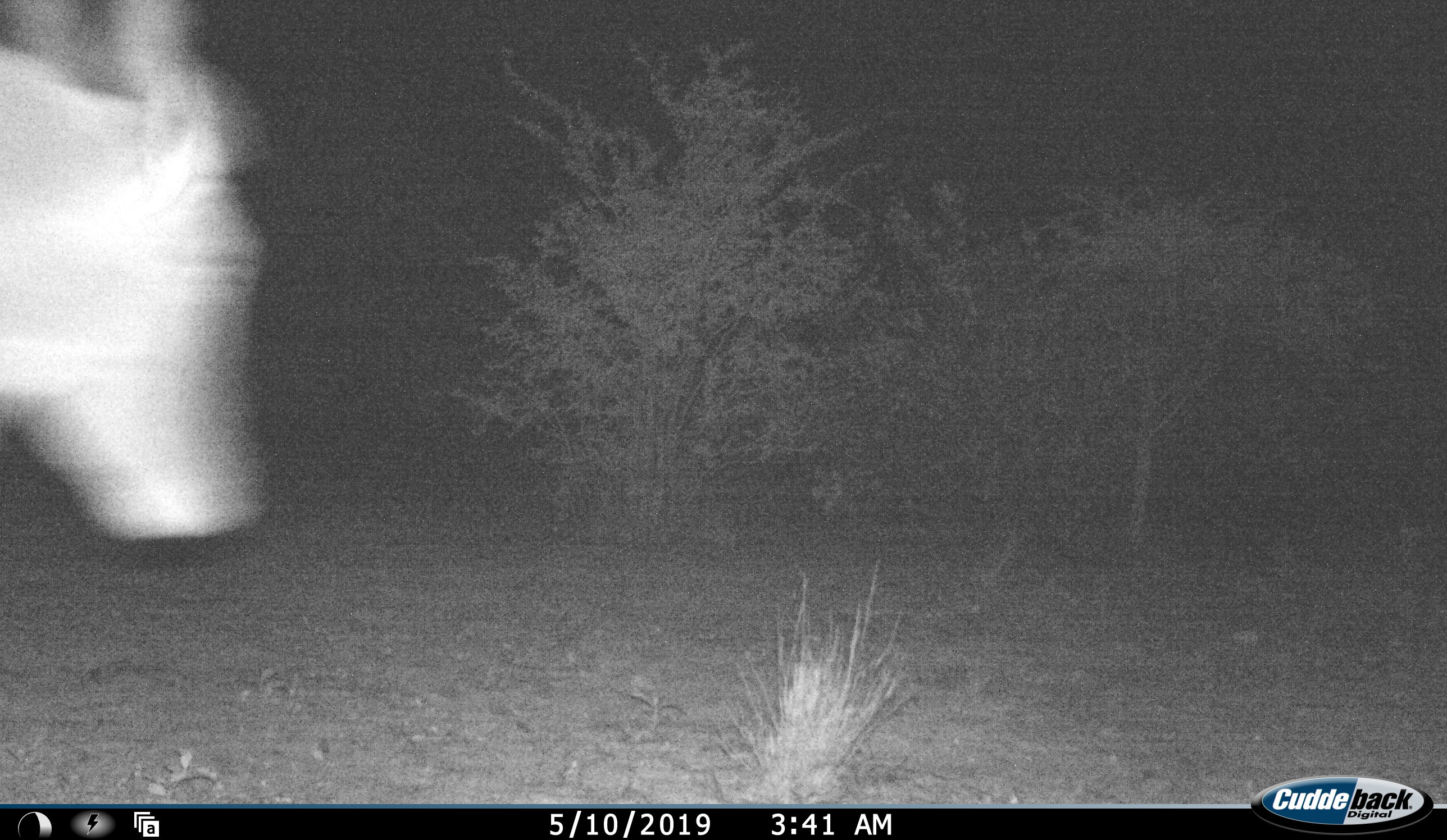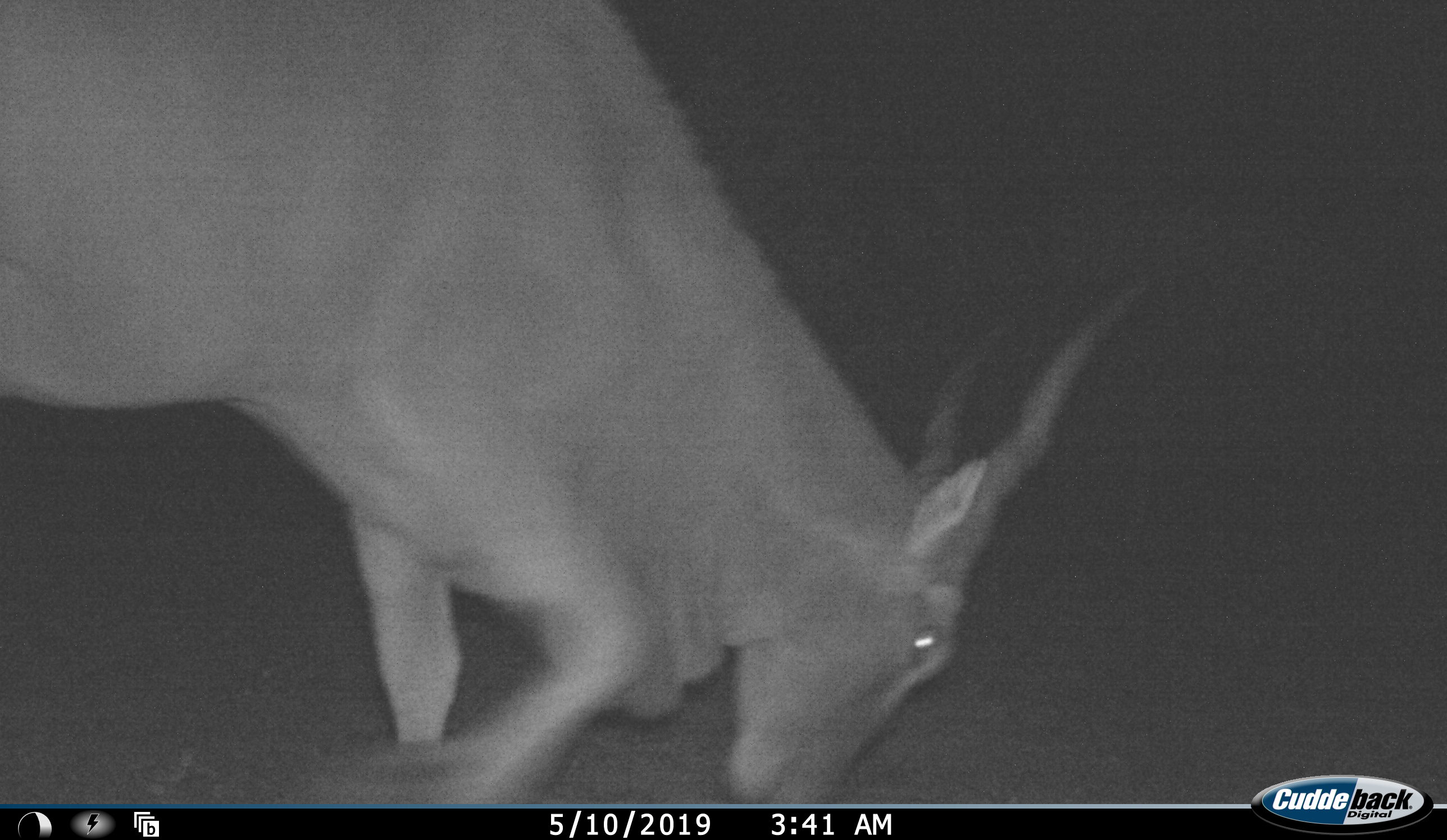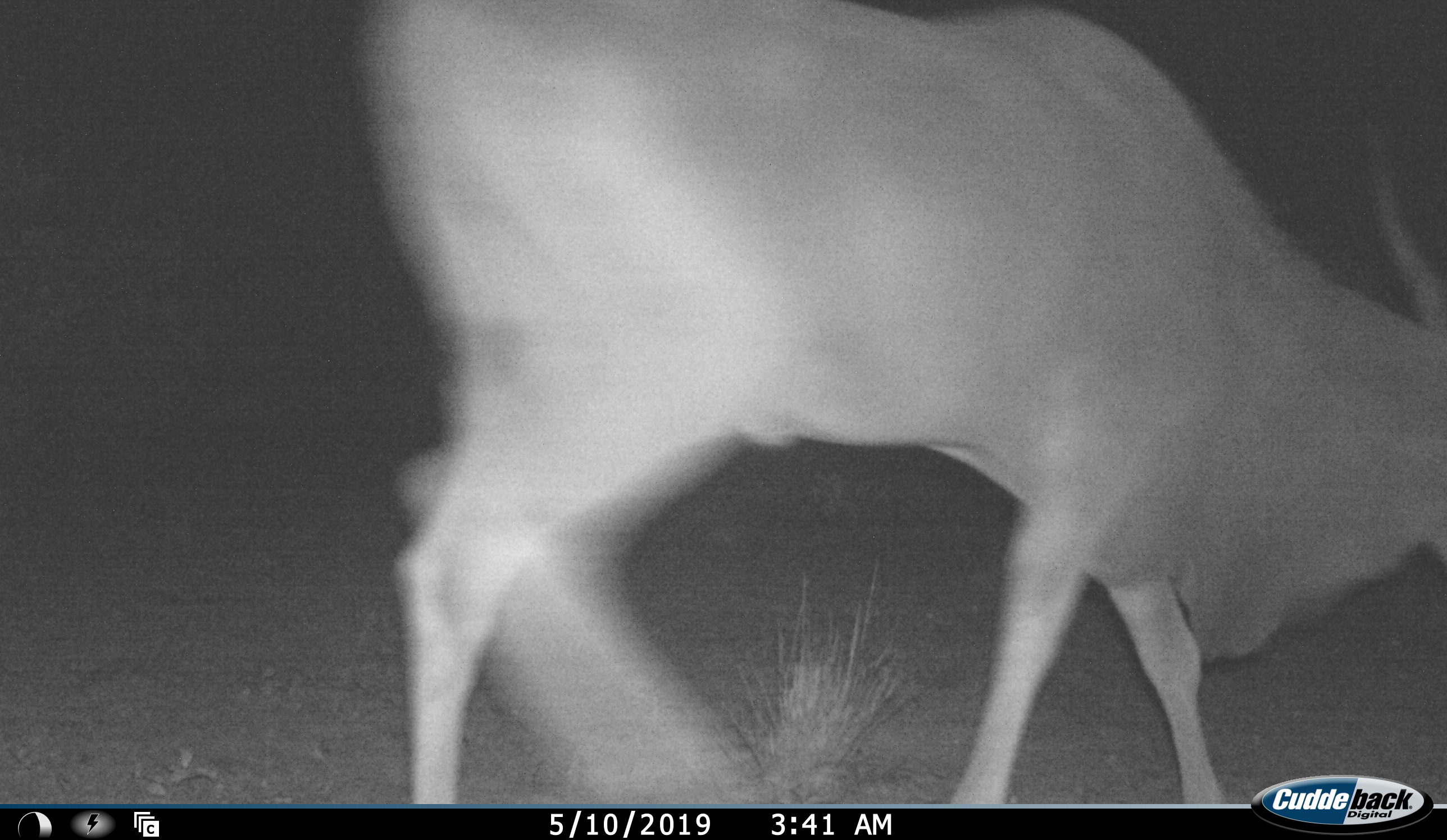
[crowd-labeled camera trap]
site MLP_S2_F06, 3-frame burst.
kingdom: Animalia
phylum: Chordata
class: Mammalia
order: Artiodactyla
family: Bovidae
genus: Tragelaphus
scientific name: Tragelaphus oryx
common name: eland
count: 1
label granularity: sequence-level